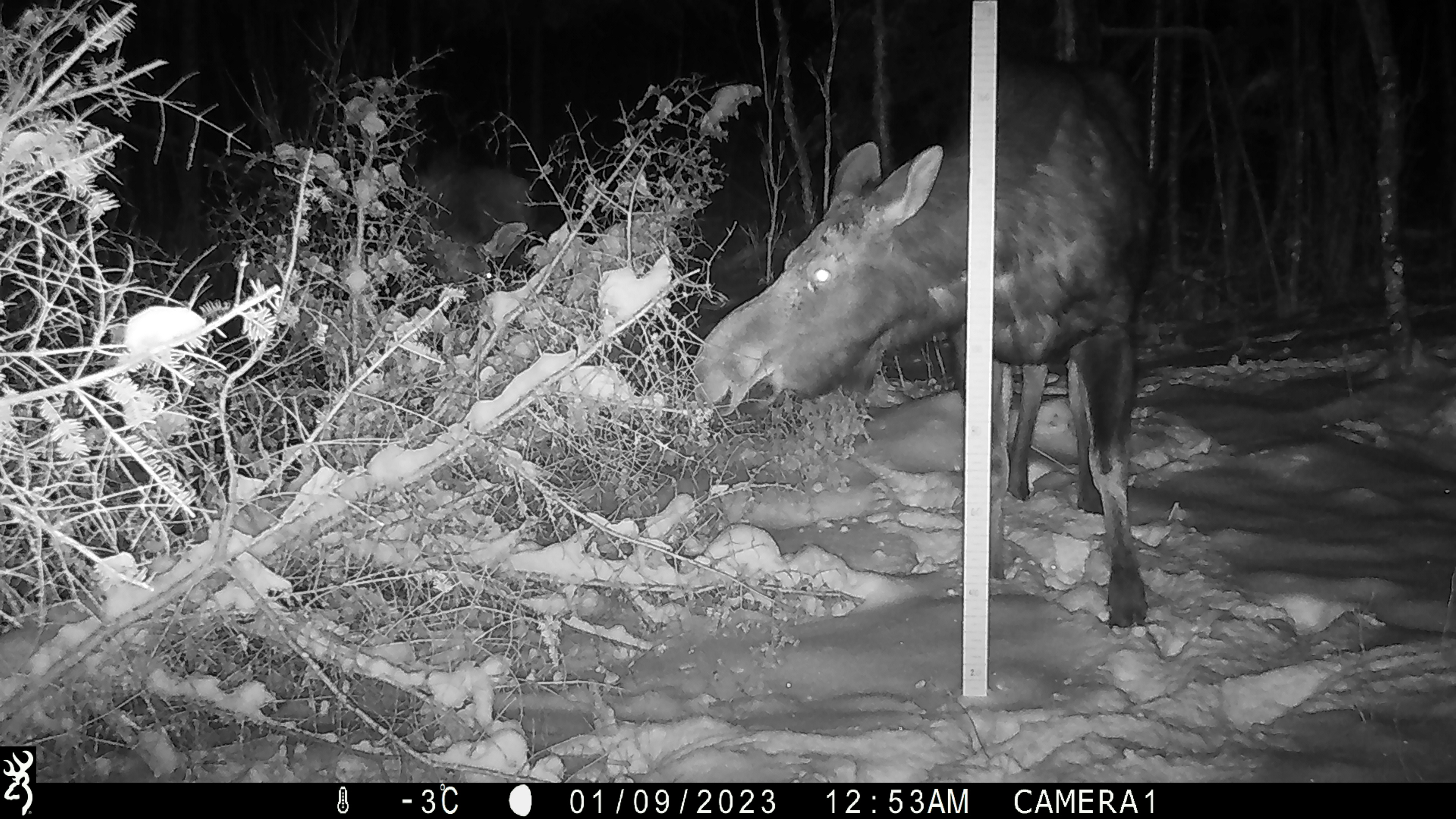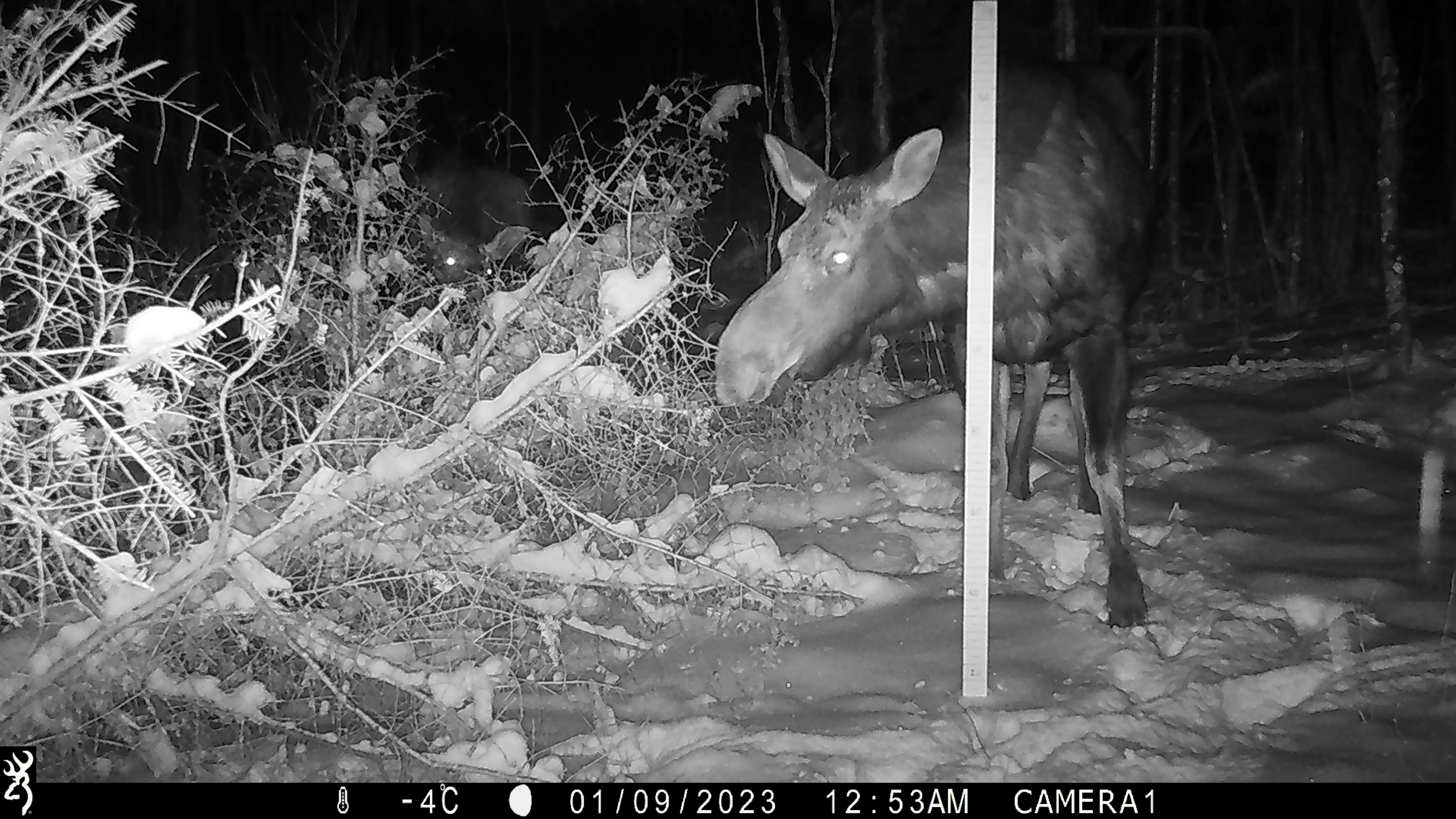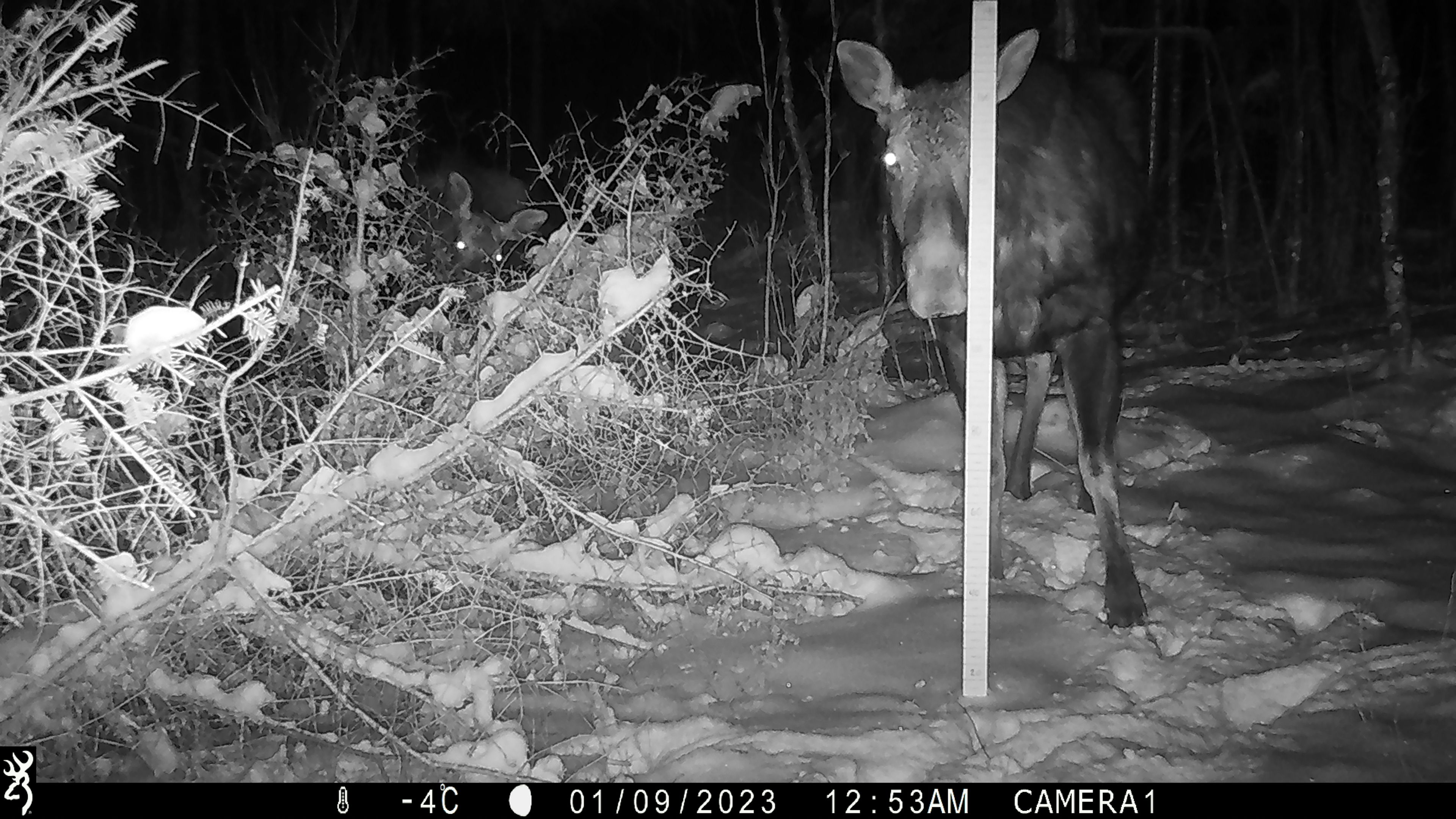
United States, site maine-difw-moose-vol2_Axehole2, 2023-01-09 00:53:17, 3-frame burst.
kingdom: Animalia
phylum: Chordata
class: Mammalia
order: Artiodactyla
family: Cervidae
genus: Alces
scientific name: Alces alces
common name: moose